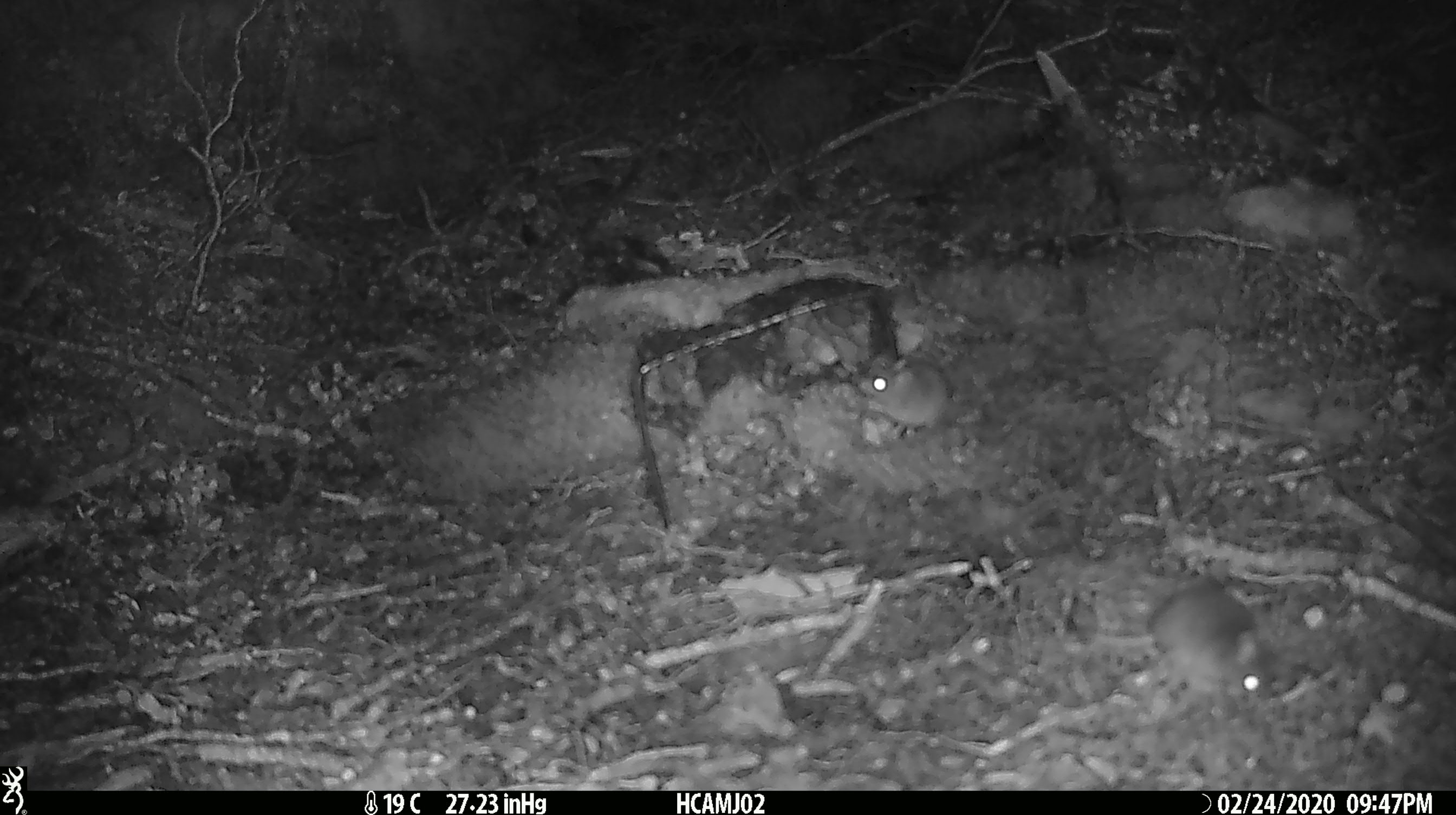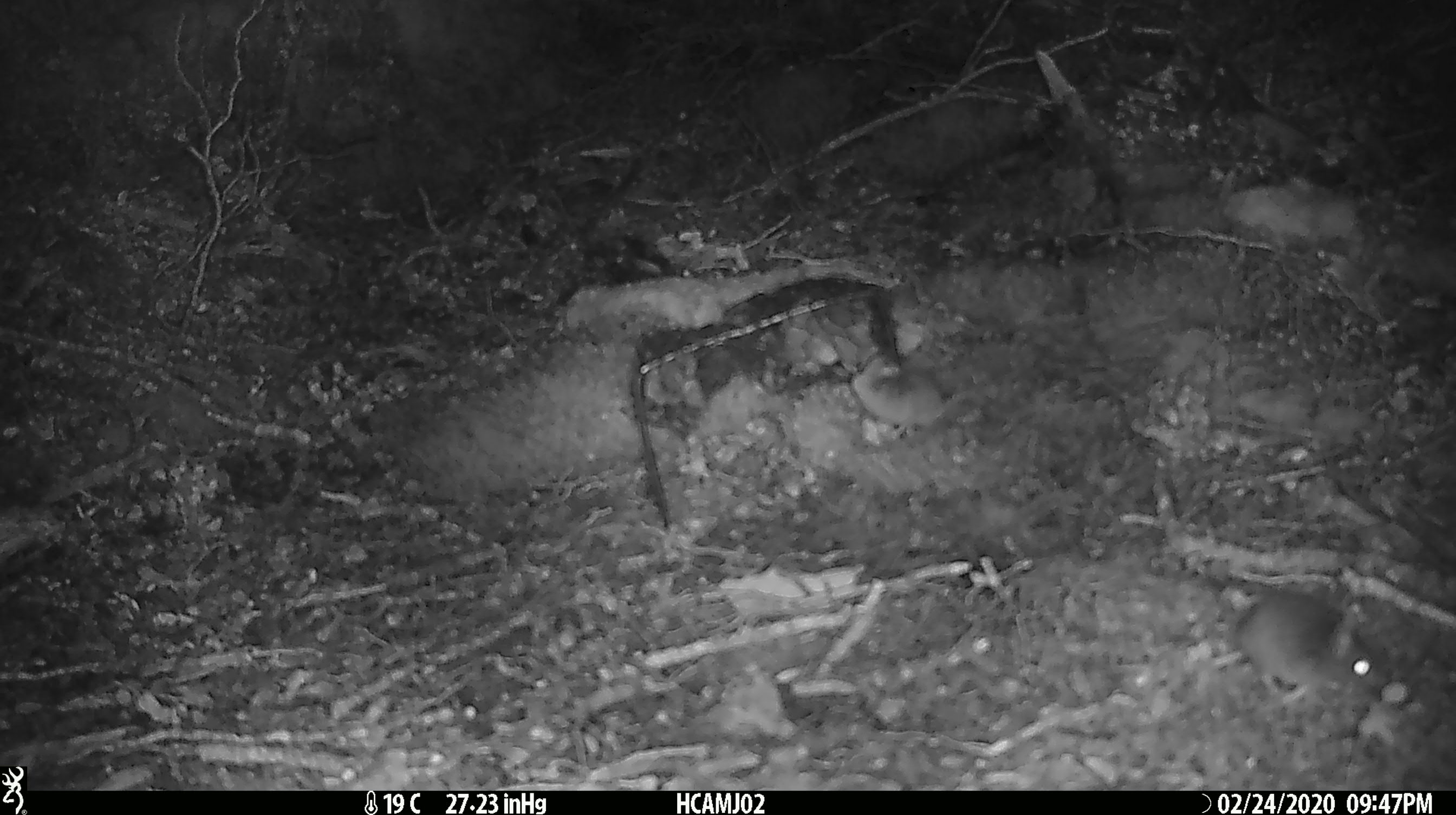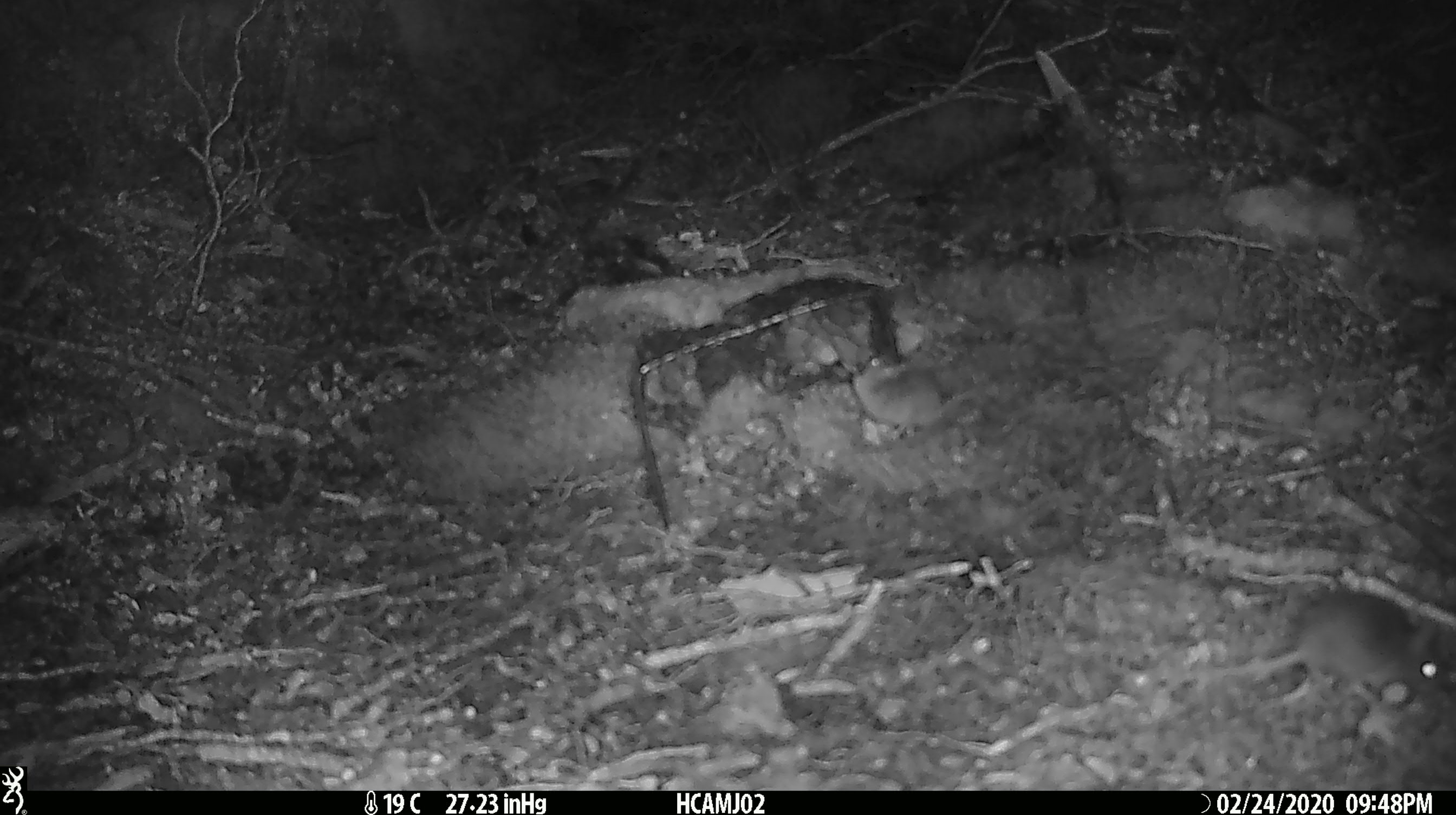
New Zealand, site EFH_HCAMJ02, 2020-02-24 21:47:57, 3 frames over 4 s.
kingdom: Animalia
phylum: Chordata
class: Mammalia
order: Rodentia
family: Muridae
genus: Mus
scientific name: Mus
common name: mouse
Mouse (Mus).